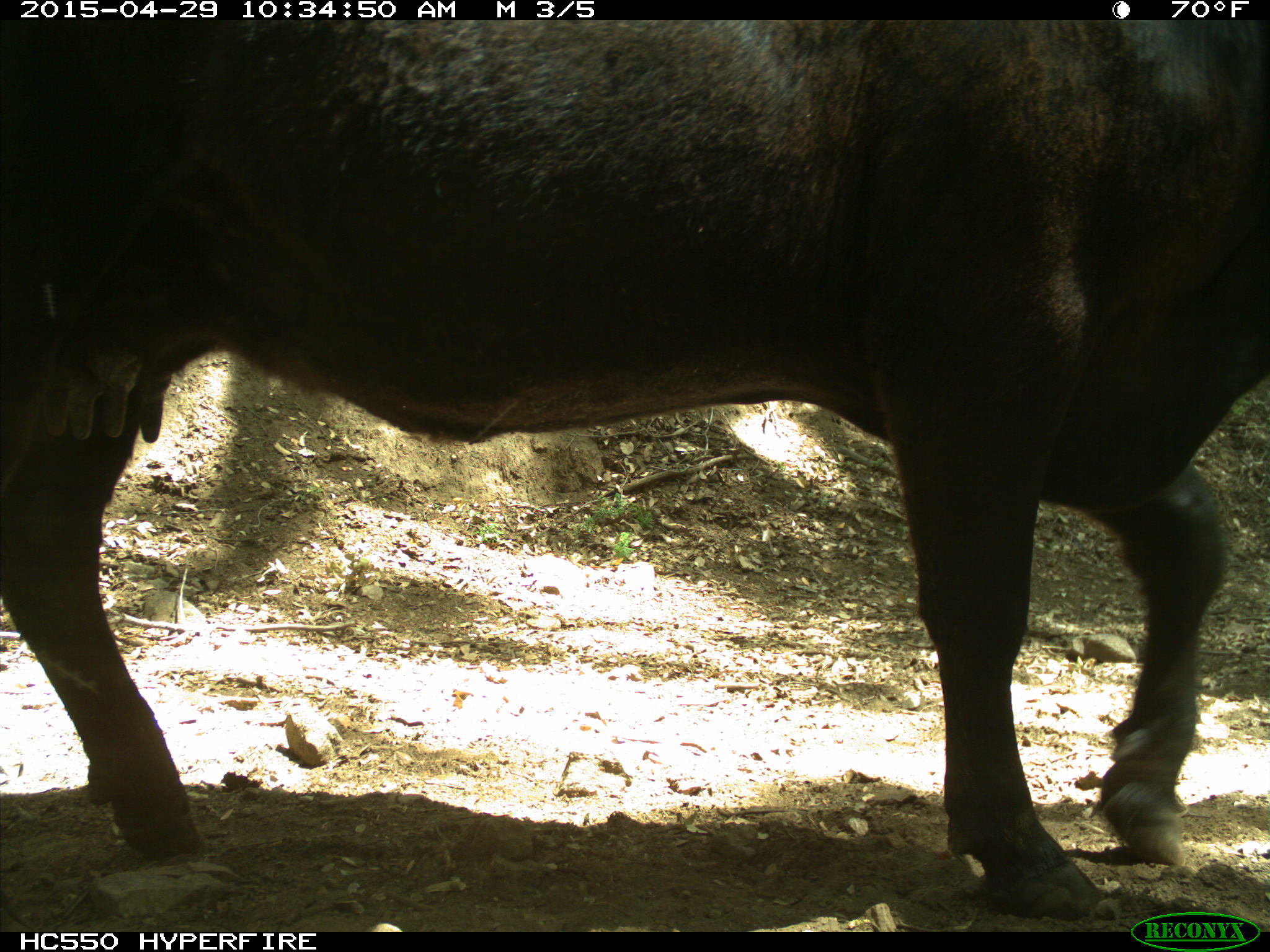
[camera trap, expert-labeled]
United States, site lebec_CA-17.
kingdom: Animalia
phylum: Chordata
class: Mammalia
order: Artiodactyla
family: Bovidae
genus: Bos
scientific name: Bos taurus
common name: domestic cow